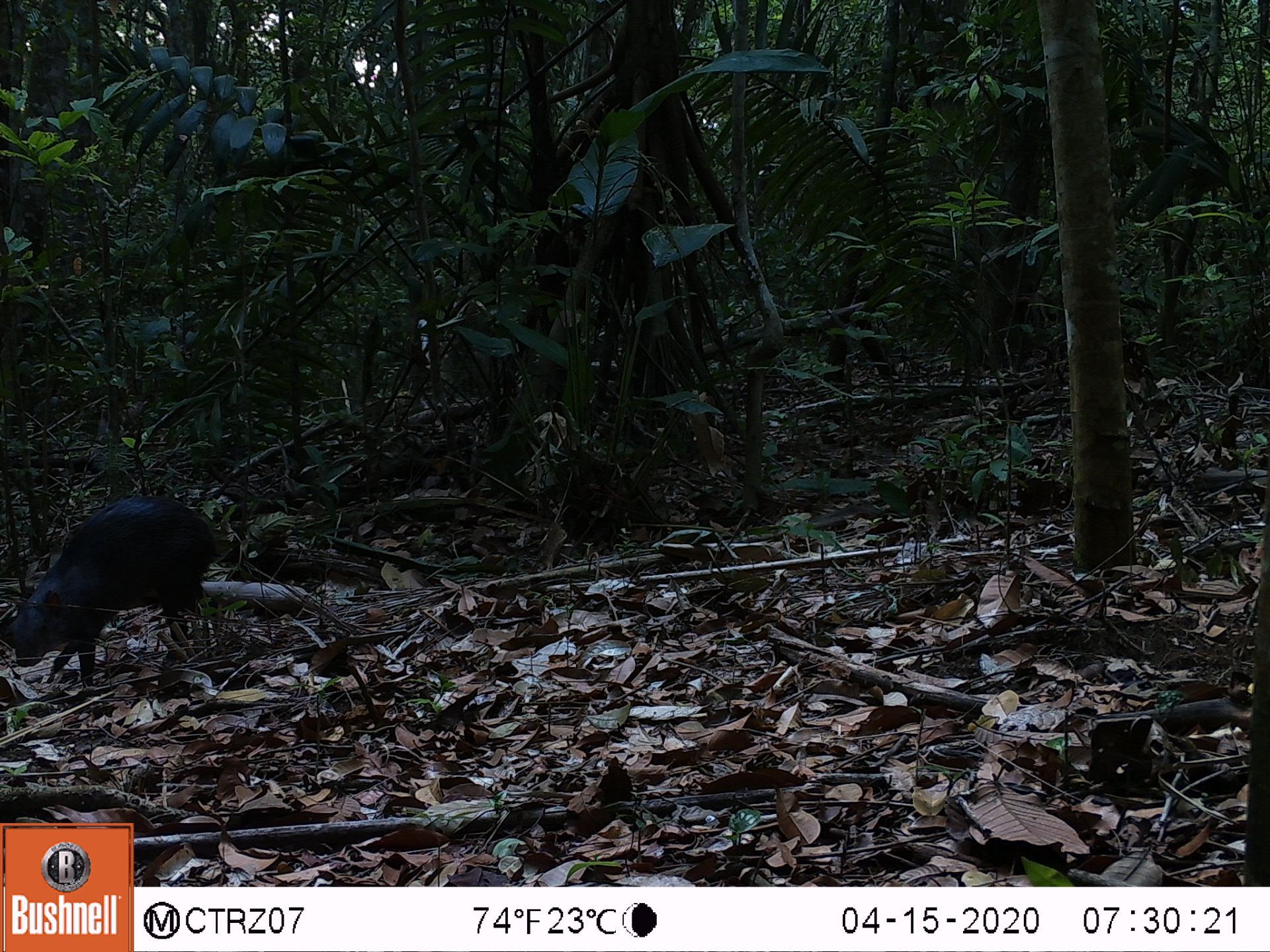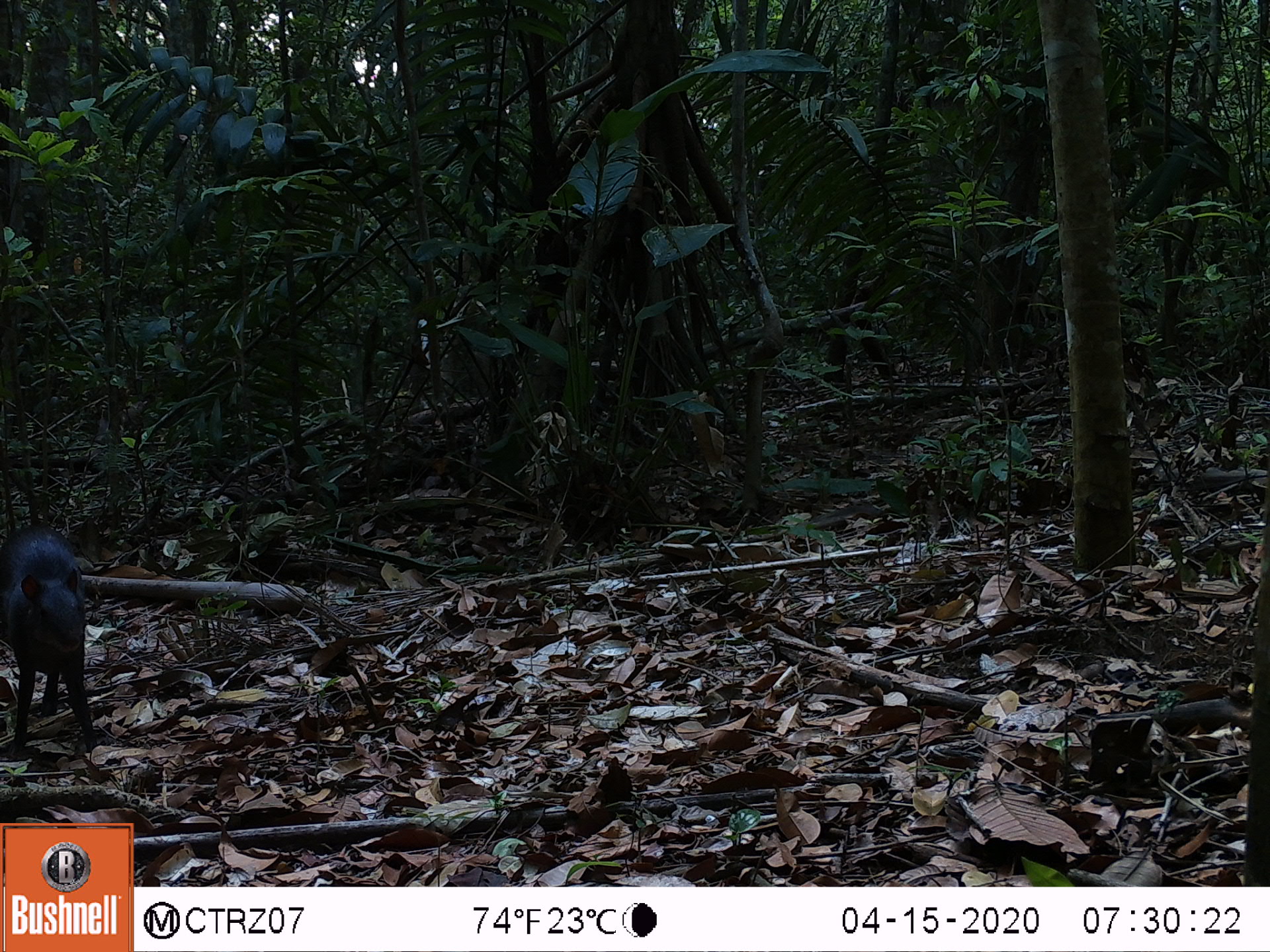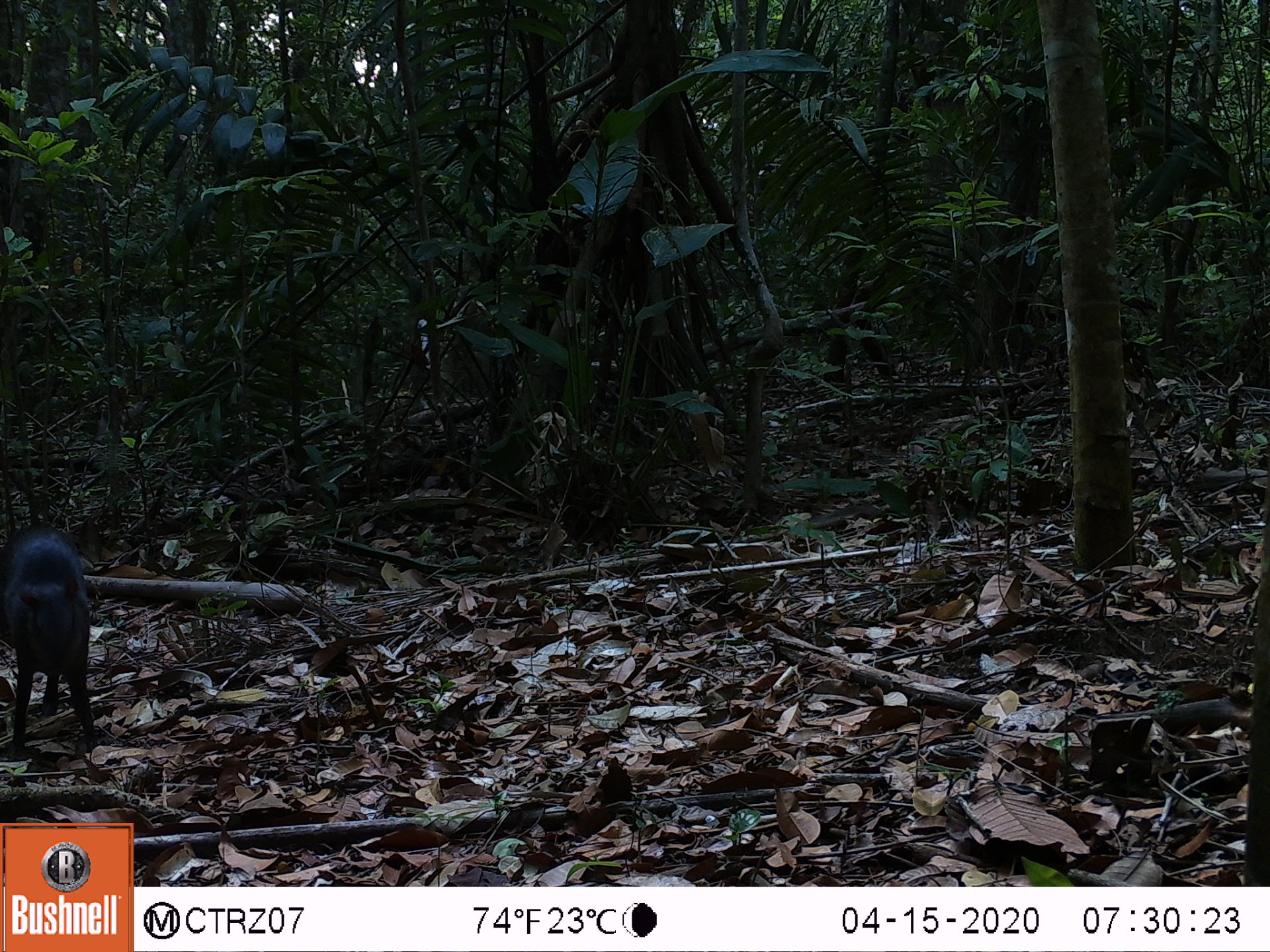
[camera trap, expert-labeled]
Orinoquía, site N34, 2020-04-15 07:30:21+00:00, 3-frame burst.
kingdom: Animalia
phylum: Chordata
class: Mammalia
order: Rodentia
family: Dasyproctidae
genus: Dasyprocta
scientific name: Dasyprocta fuliginosa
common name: black agouti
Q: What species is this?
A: Black agouti (Dasyprocta fuliginosa).